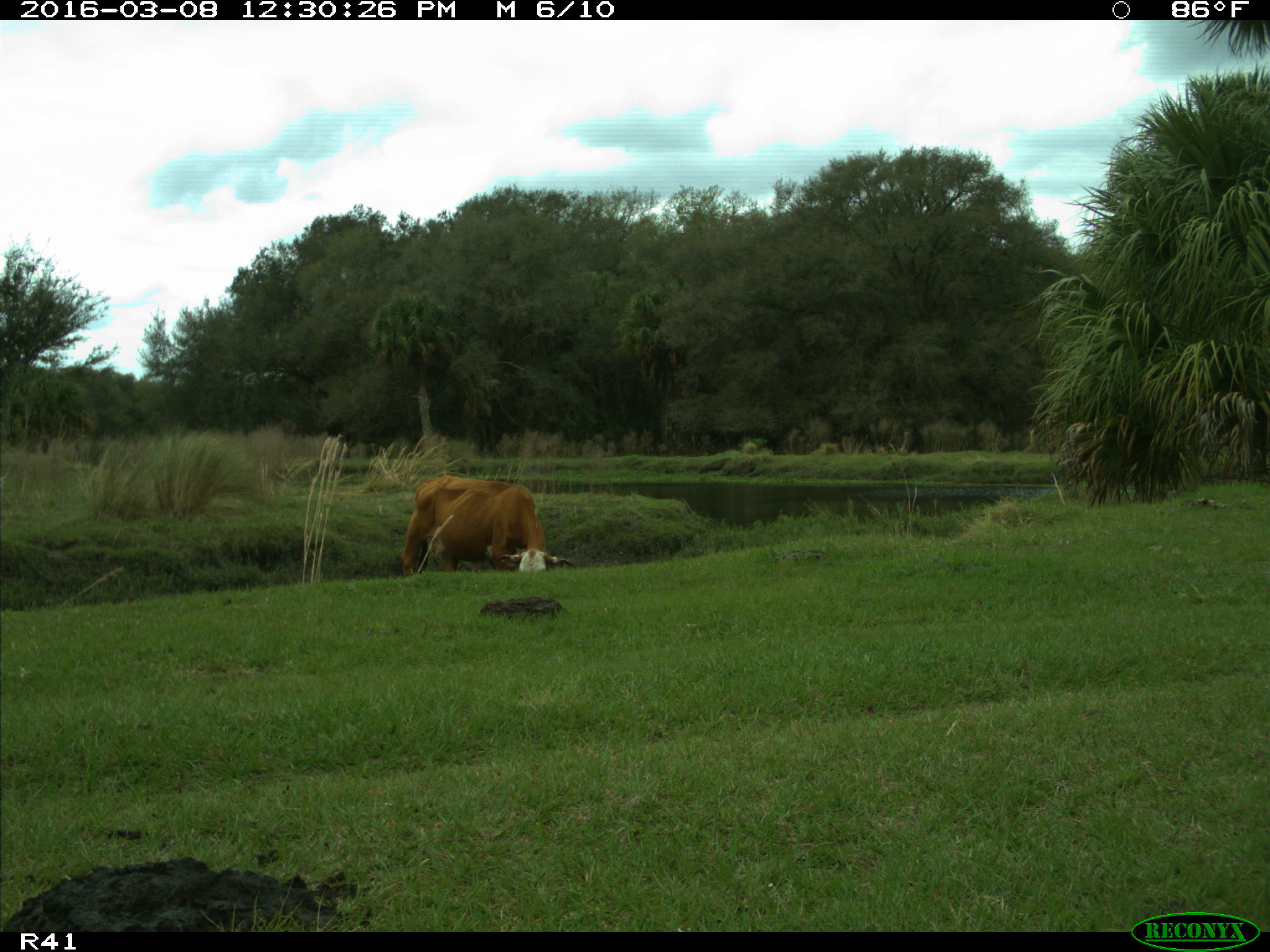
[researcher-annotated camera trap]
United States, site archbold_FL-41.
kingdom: Animalia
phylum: Chordata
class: Mammalia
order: Artiodactyla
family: Bovidae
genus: Bos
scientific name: Bos taurus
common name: domestic cow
Bos taurus (domestic cow).